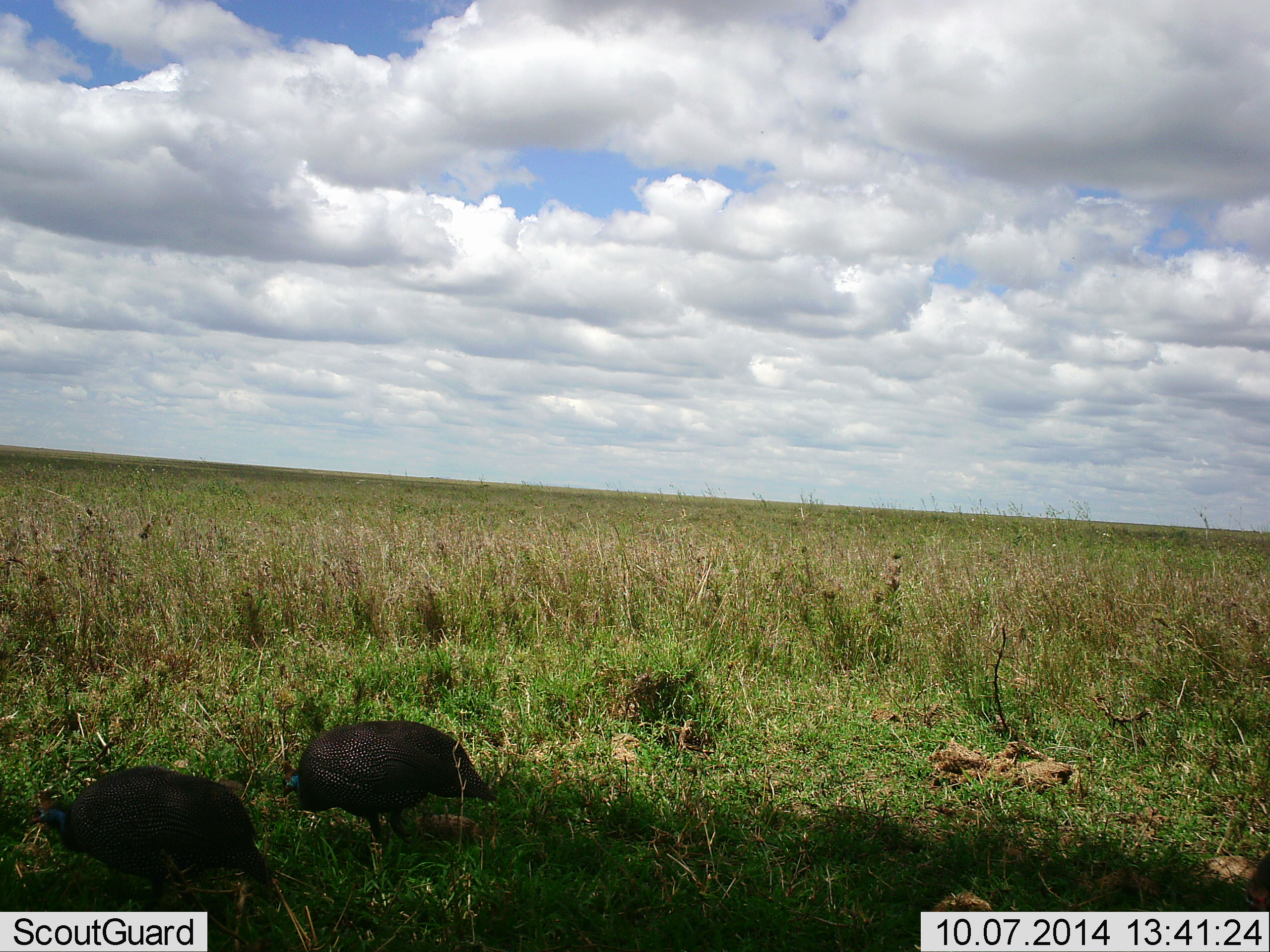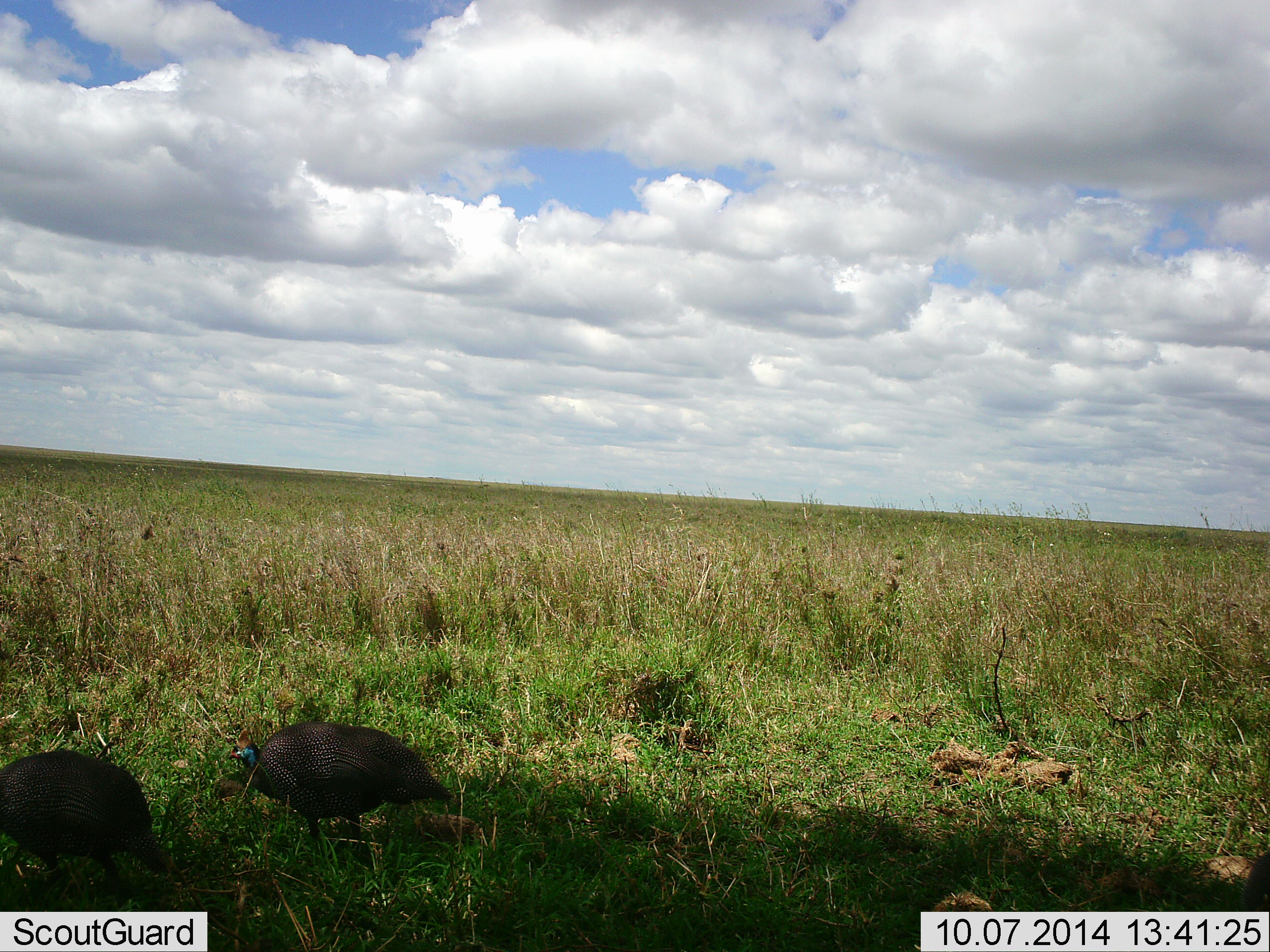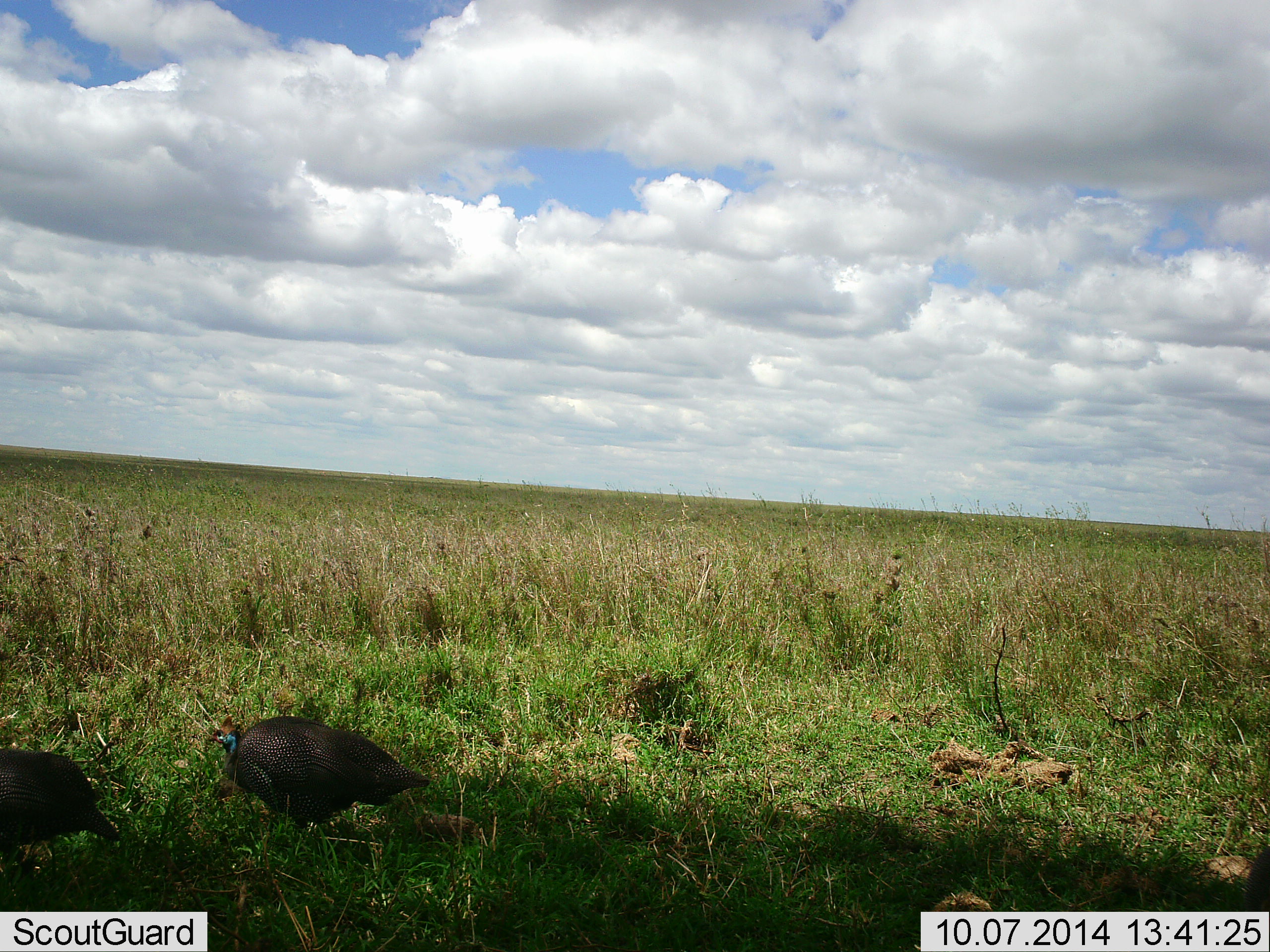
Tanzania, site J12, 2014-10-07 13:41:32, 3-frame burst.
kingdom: Animalia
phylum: Chordata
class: Aves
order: Galliformes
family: Numididae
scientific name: Numididae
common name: guinea fowl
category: guineafowl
Guineafowl (guinea fowl) (Numididae), count 2. Behavior (volunteer vote fractions): standing 0%, resting 0%, moving 100%, interacting 0%. Young present (vote fraction): 0%. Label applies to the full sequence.